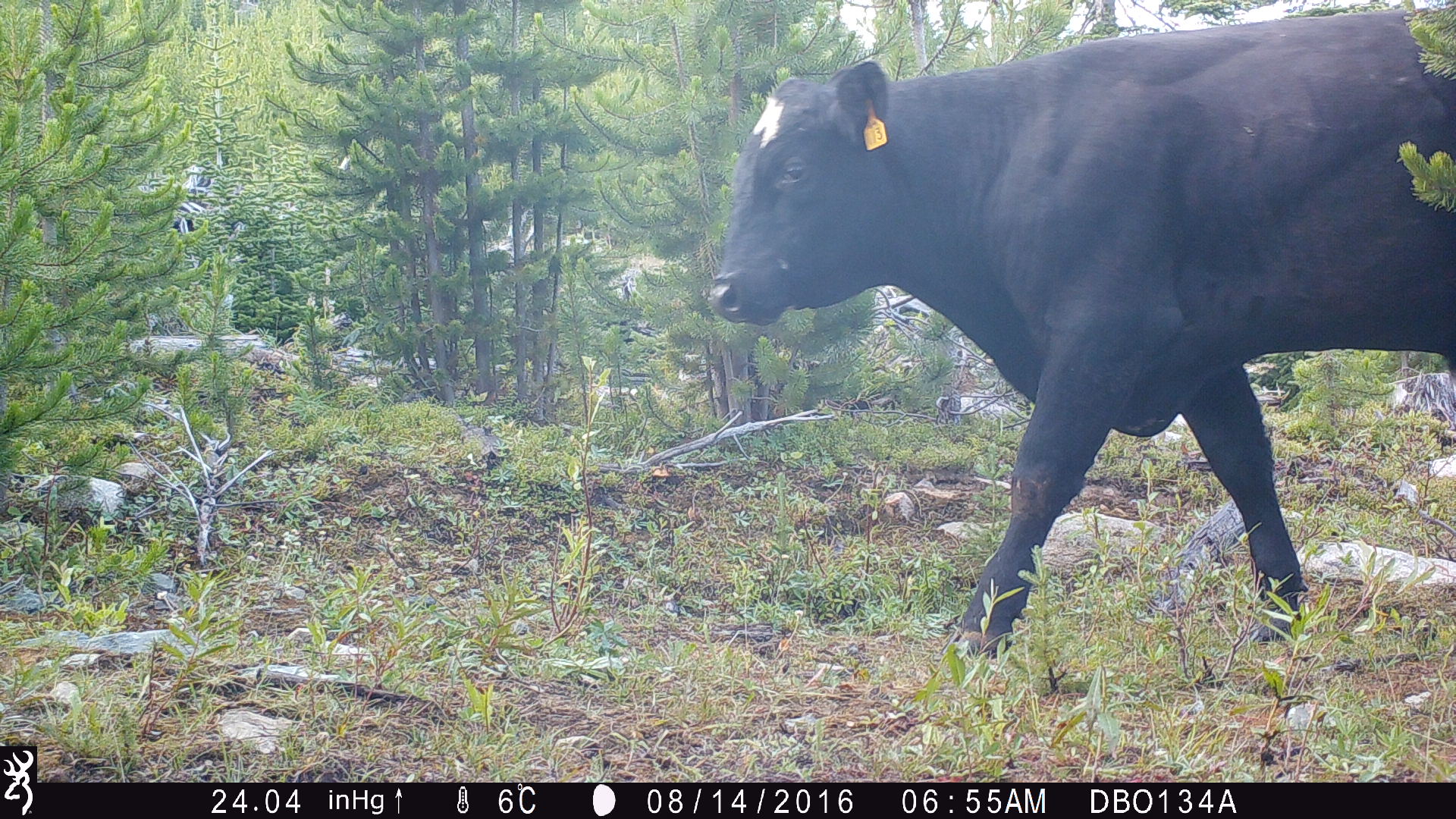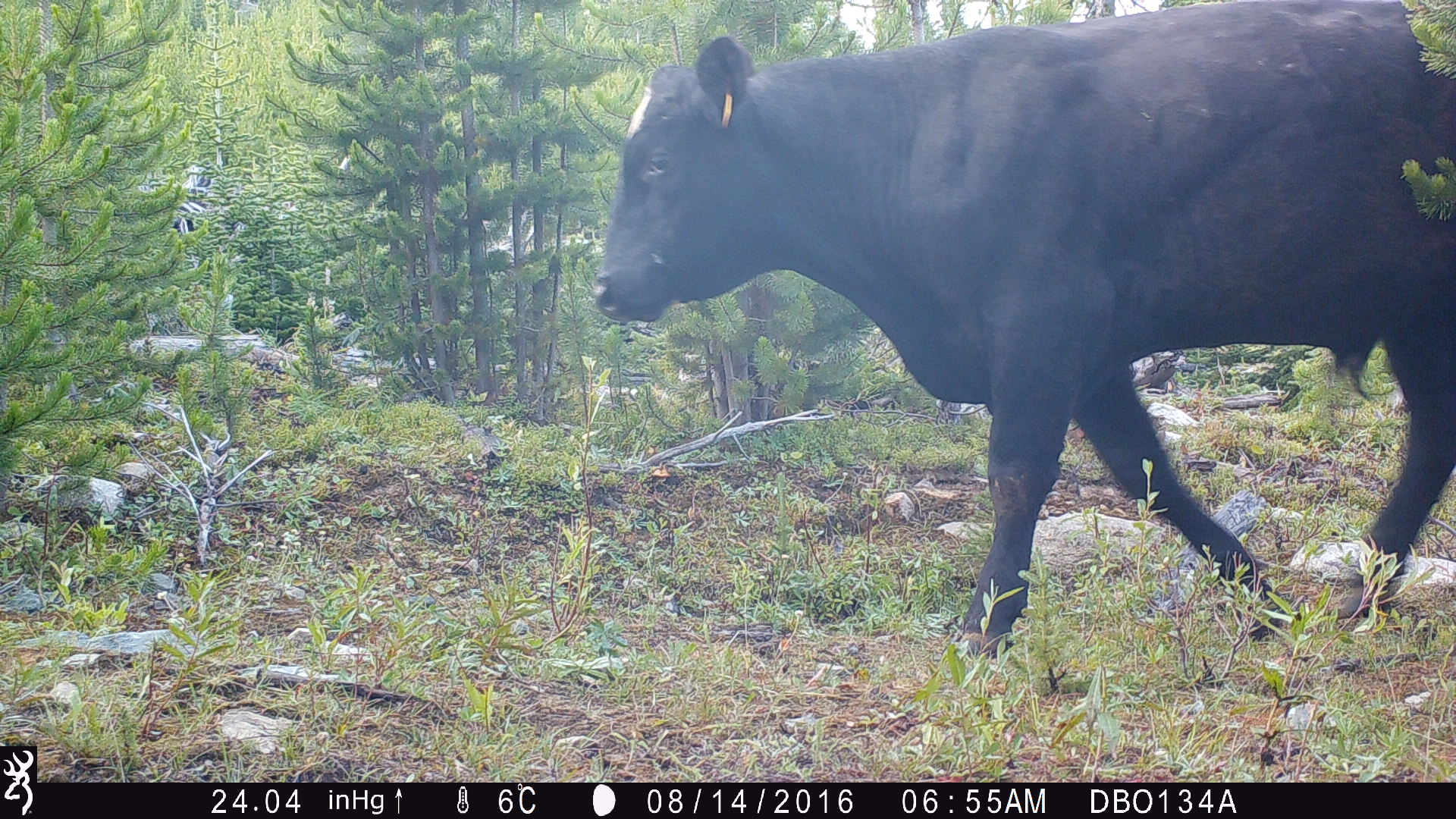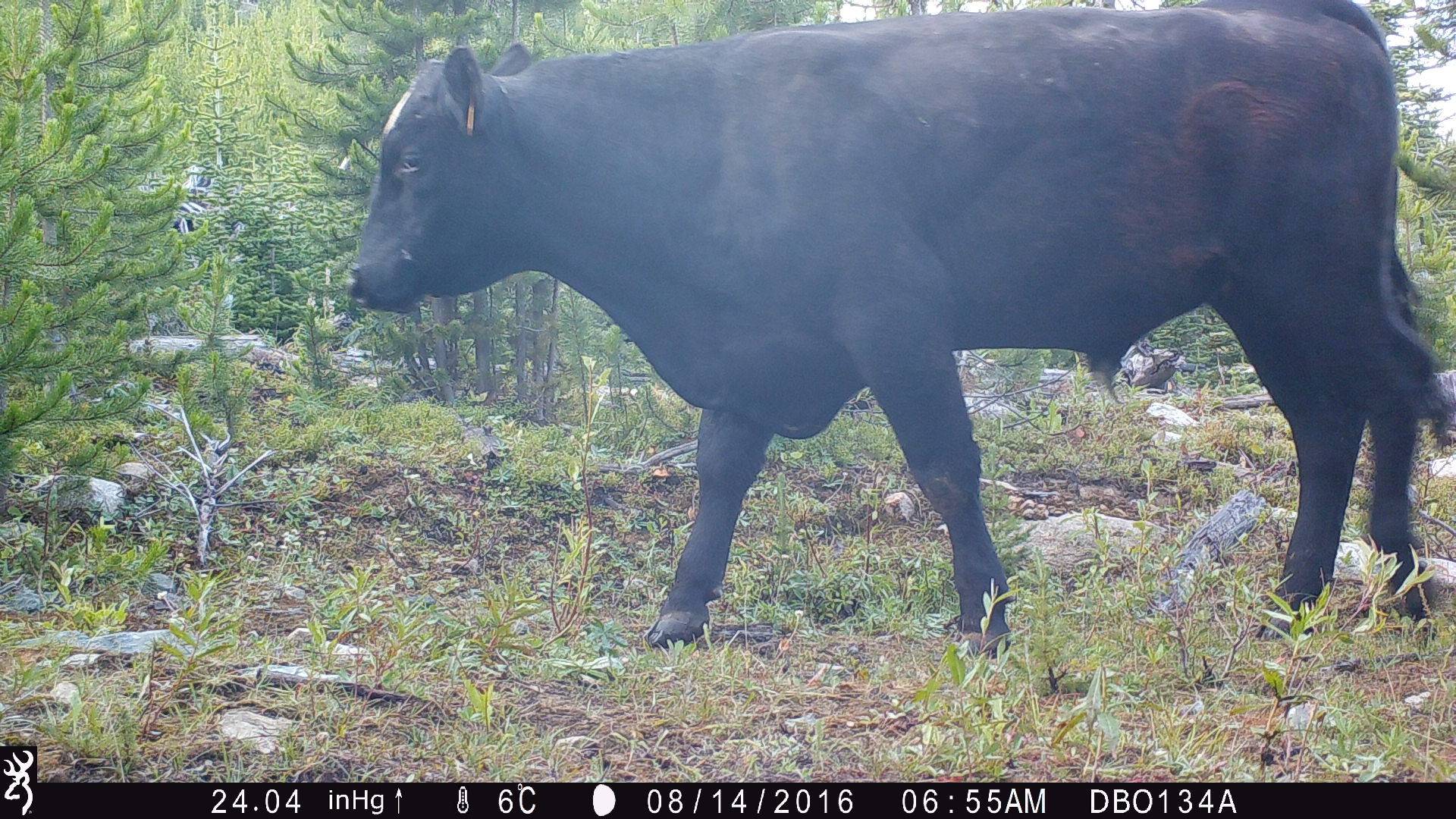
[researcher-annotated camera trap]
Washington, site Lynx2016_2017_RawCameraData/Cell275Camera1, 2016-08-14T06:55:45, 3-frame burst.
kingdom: Animalia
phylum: Chordata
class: Mammalia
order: Artiodactyla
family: Bovidae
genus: Bos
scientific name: Bos taurus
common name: domestic cattle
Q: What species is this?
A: Domestic cattle (Bos taurus).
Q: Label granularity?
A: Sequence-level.